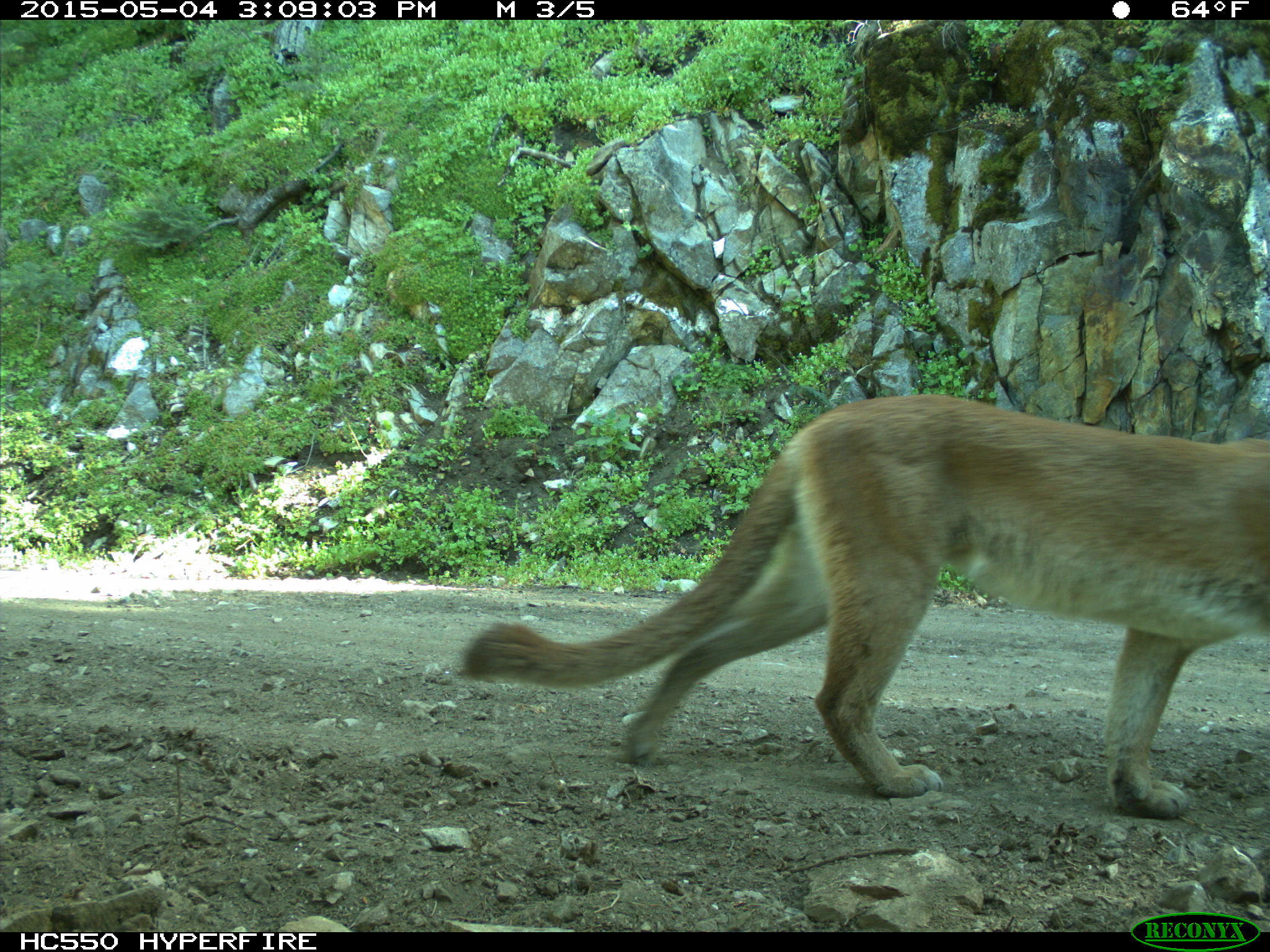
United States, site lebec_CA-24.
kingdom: Animalia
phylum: Chordata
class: Mammalia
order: Carnivora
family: Felidae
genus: Puma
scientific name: Puma concolor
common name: mountain lion